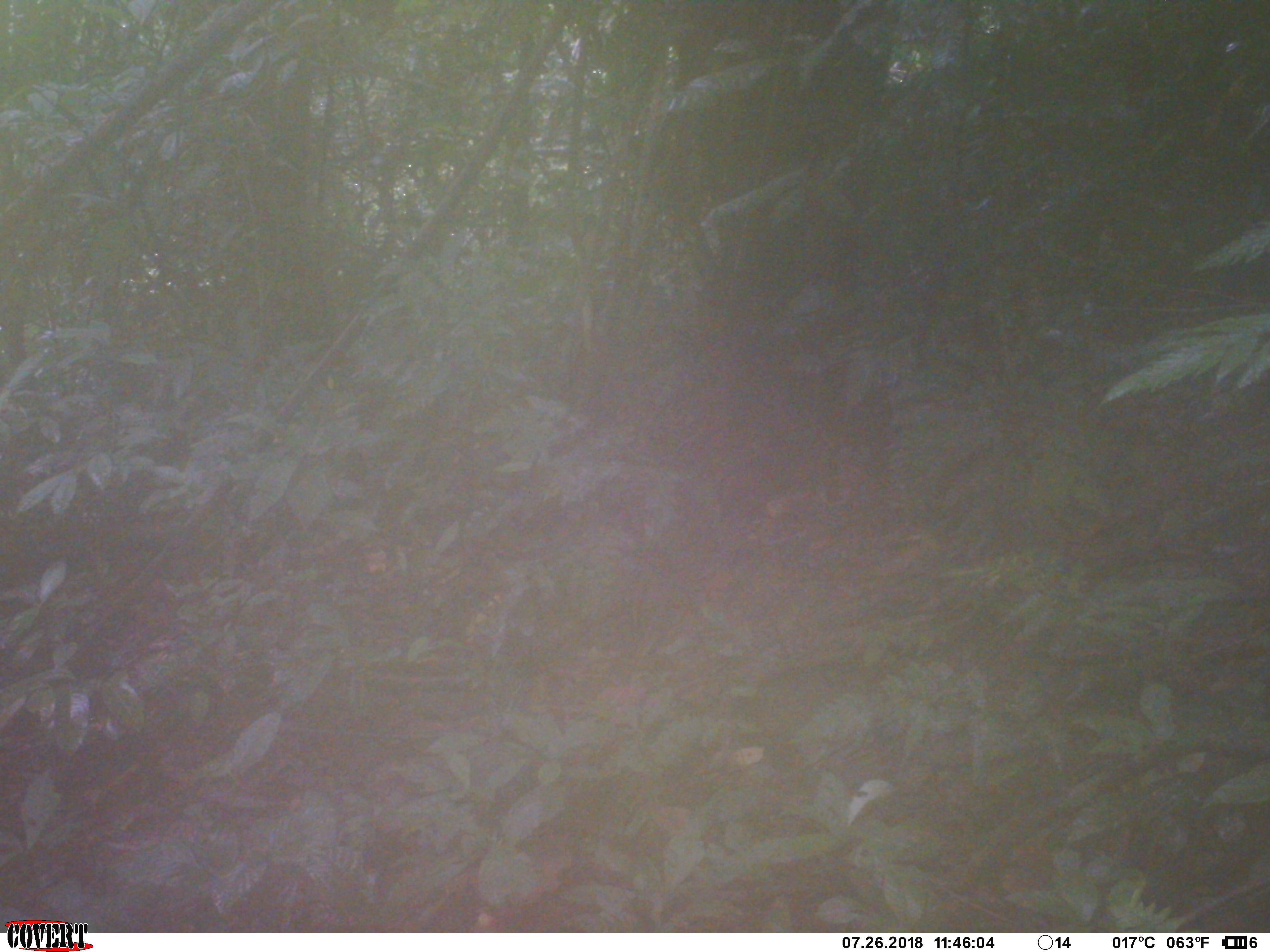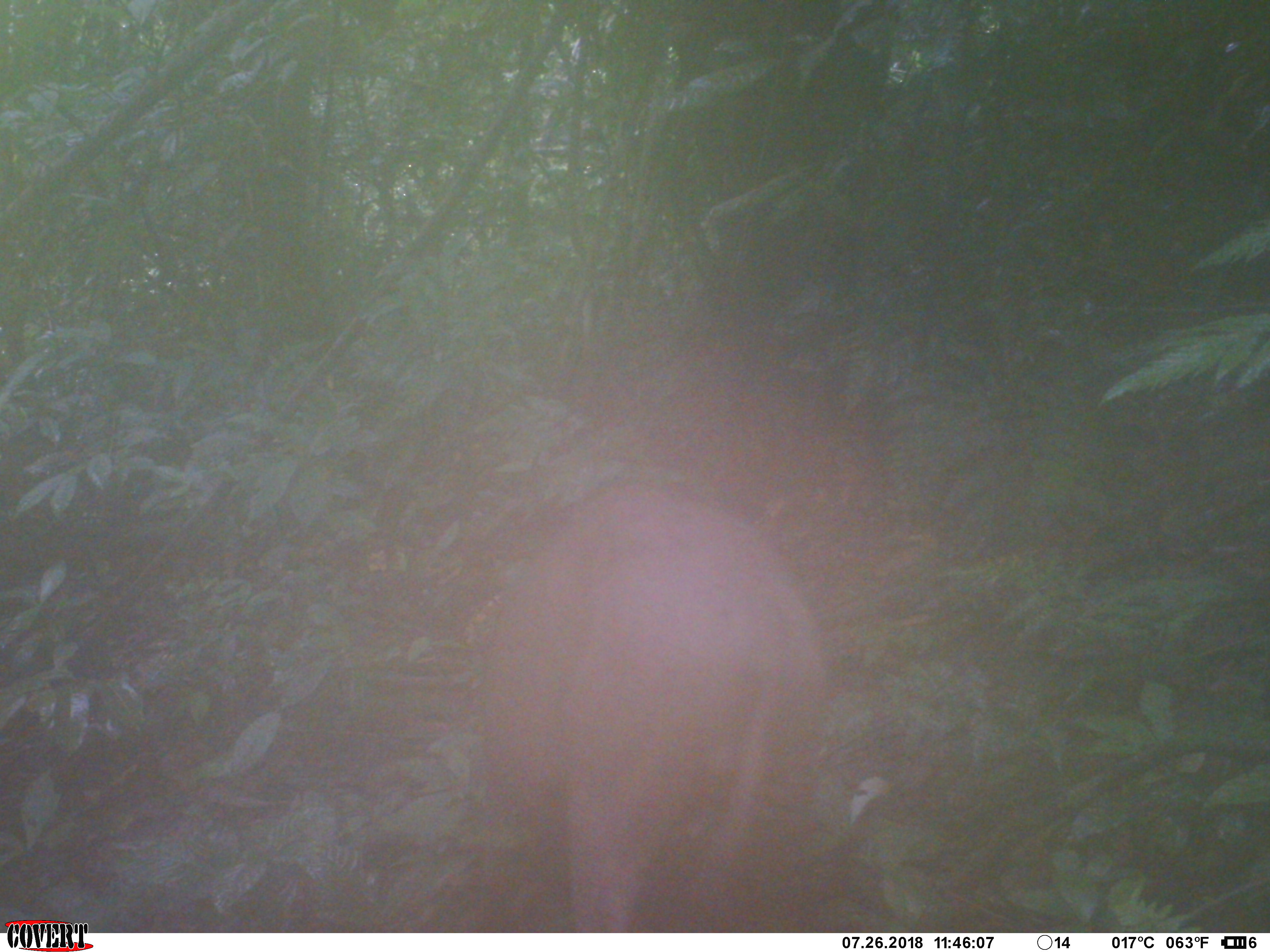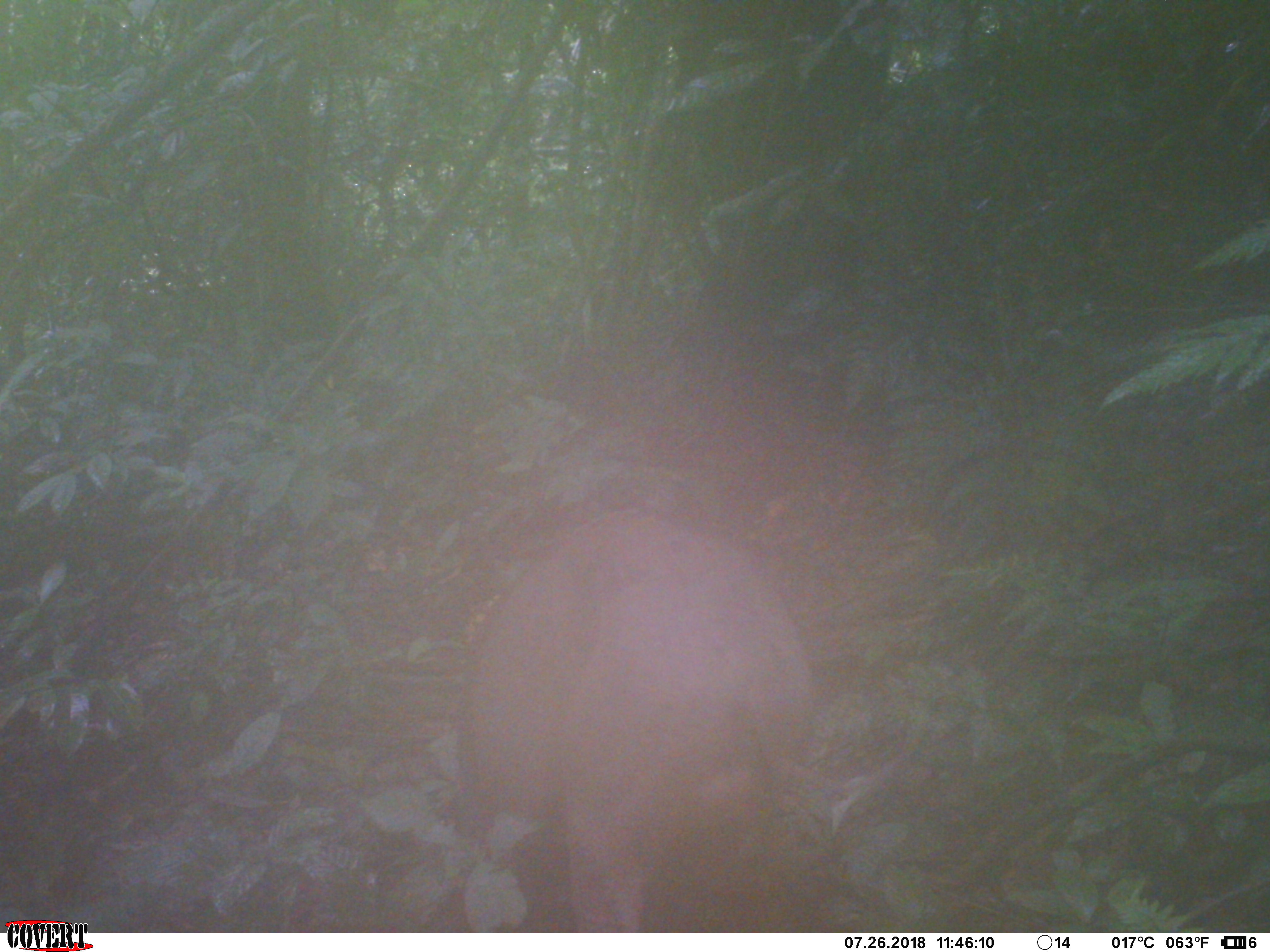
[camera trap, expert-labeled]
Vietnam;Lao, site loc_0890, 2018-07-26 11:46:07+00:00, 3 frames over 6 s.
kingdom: Animalia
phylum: Chordata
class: Mammalia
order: Artiodactyla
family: Suidae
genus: Sus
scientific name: Sus scrofa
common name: eurasian wild pig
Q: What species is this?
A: Eurasian wild pig (Sus scrofa).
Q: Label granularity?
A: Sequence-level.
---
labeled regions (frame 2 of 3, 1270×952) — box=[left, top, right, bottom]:
eurasian wild pig: box=[472, 482, 828, 931]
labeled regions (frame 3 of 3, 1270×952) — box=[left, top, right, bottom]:
eurasian wild pig: box=[452, 510, 816, 935]